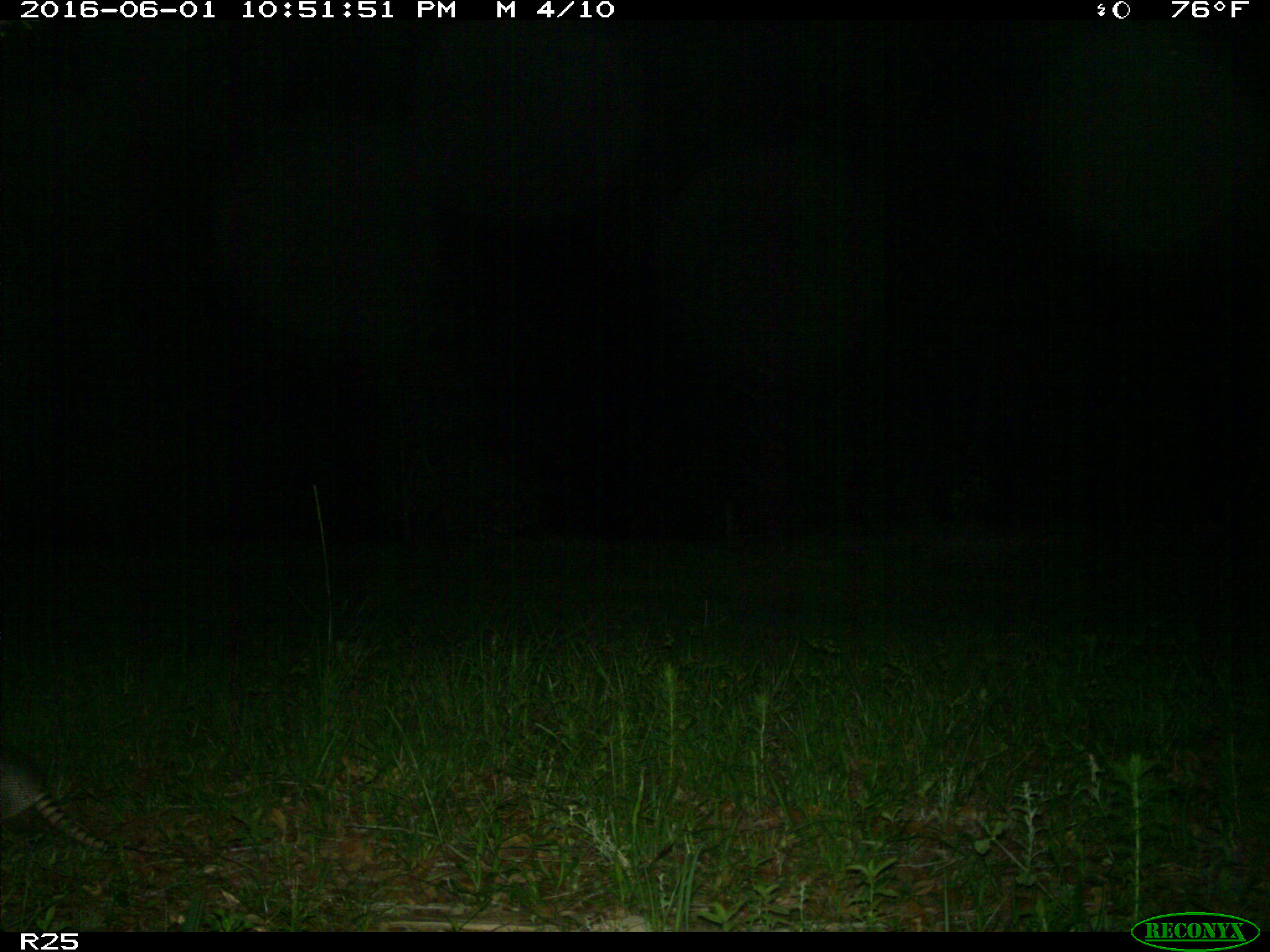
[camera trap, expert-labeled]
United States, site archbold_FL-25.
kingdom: Animalia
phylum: Chordata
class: Mammalia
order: Cingulata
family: Dasypodidae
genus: Dasypus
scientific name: Dasypus novemcinctus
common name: nine-banded armadillo